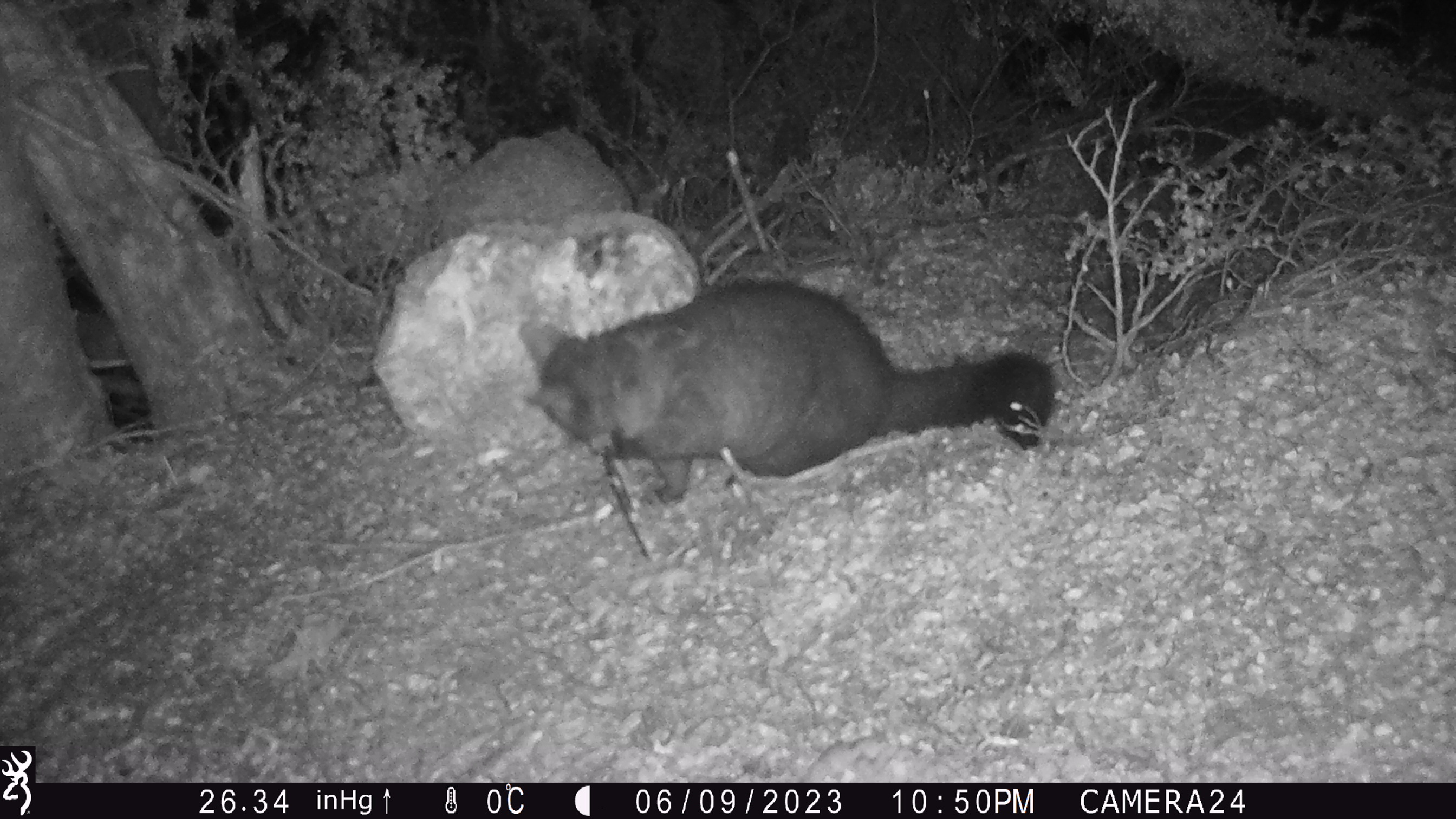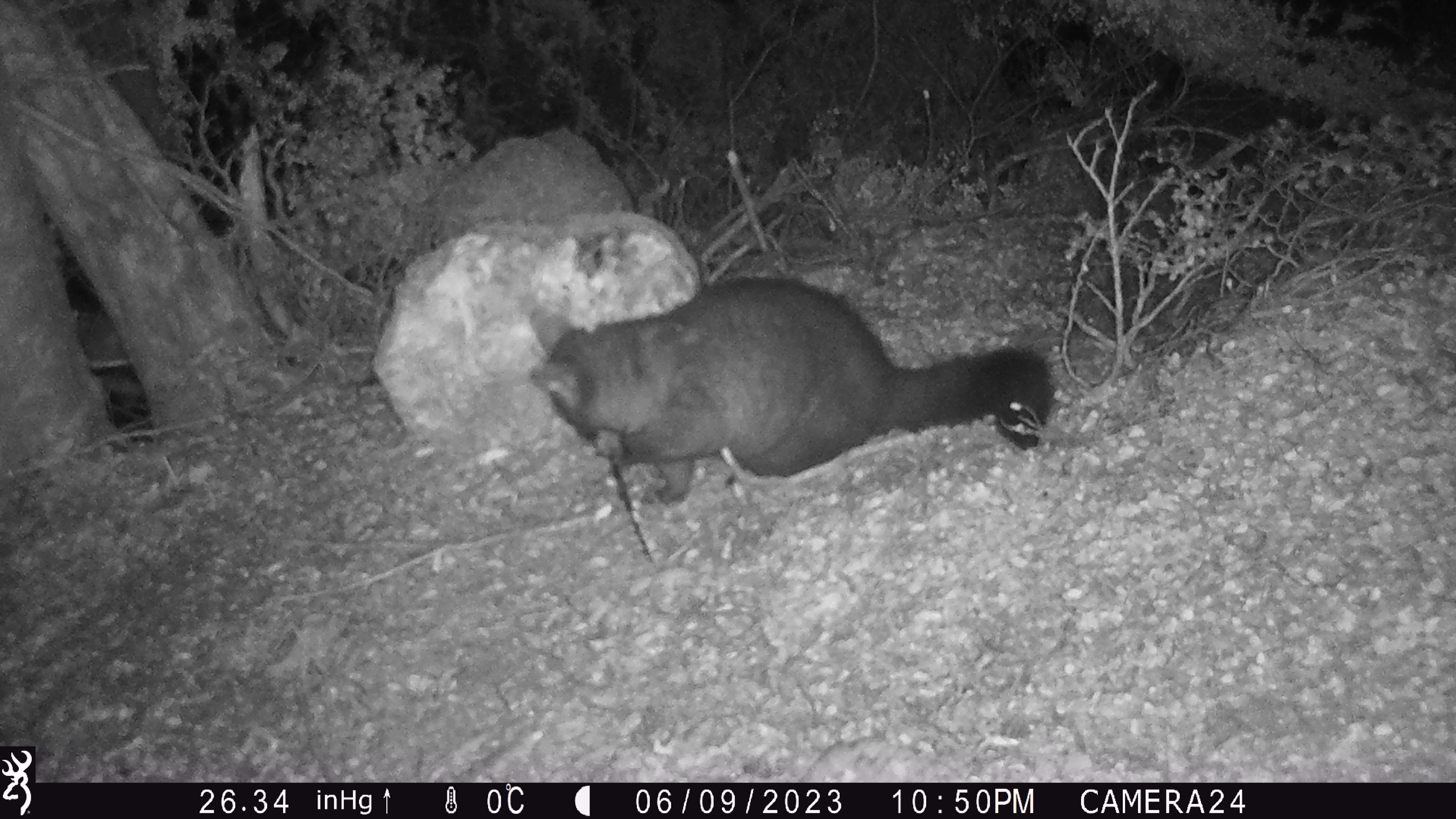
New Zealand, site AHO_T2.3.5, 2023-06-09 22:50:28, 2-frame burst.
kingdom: Animalia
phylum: Chordata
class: Mammalia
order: Carnivora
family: Mustelidae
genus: Mustela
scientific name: Mustela erminea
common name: stoat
Stoat (Mustela erminea).